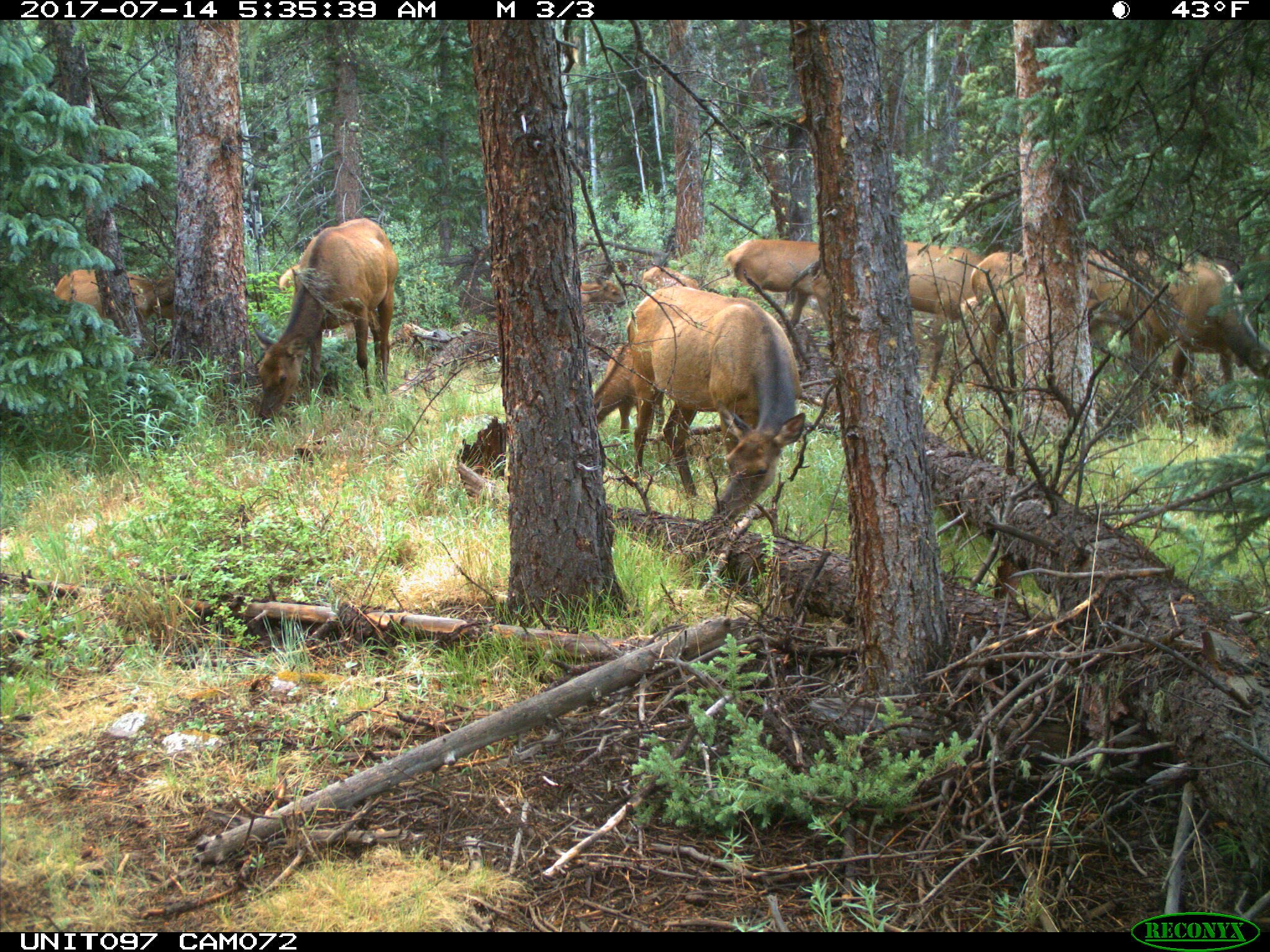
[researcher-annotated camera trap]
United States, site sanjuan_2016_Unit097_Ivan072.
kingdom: Animalia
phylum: Chordata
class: Mammalia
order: Artiodactyla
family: Cervidae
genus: Cervus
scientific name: Cervus elaphus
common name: red deer